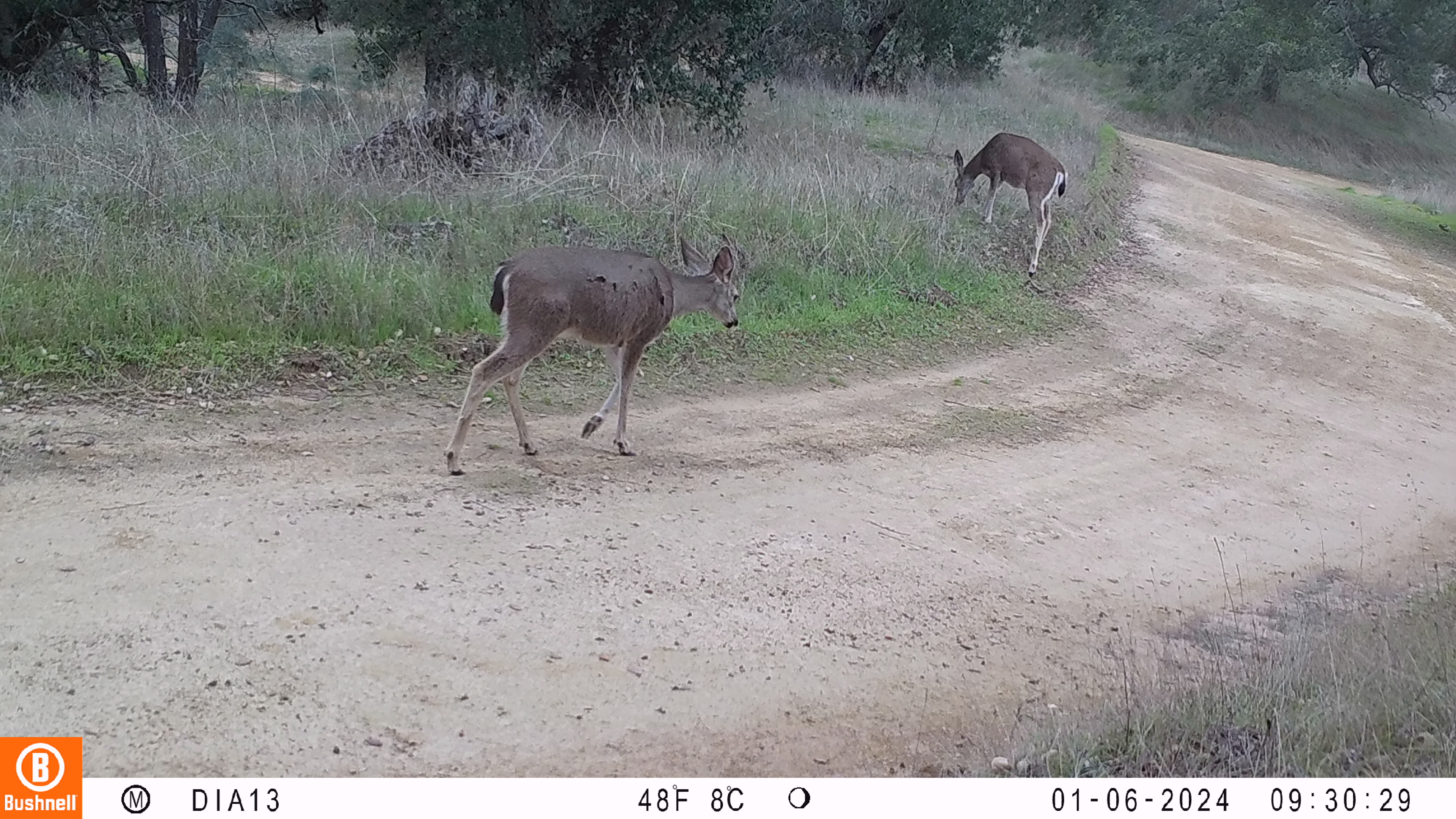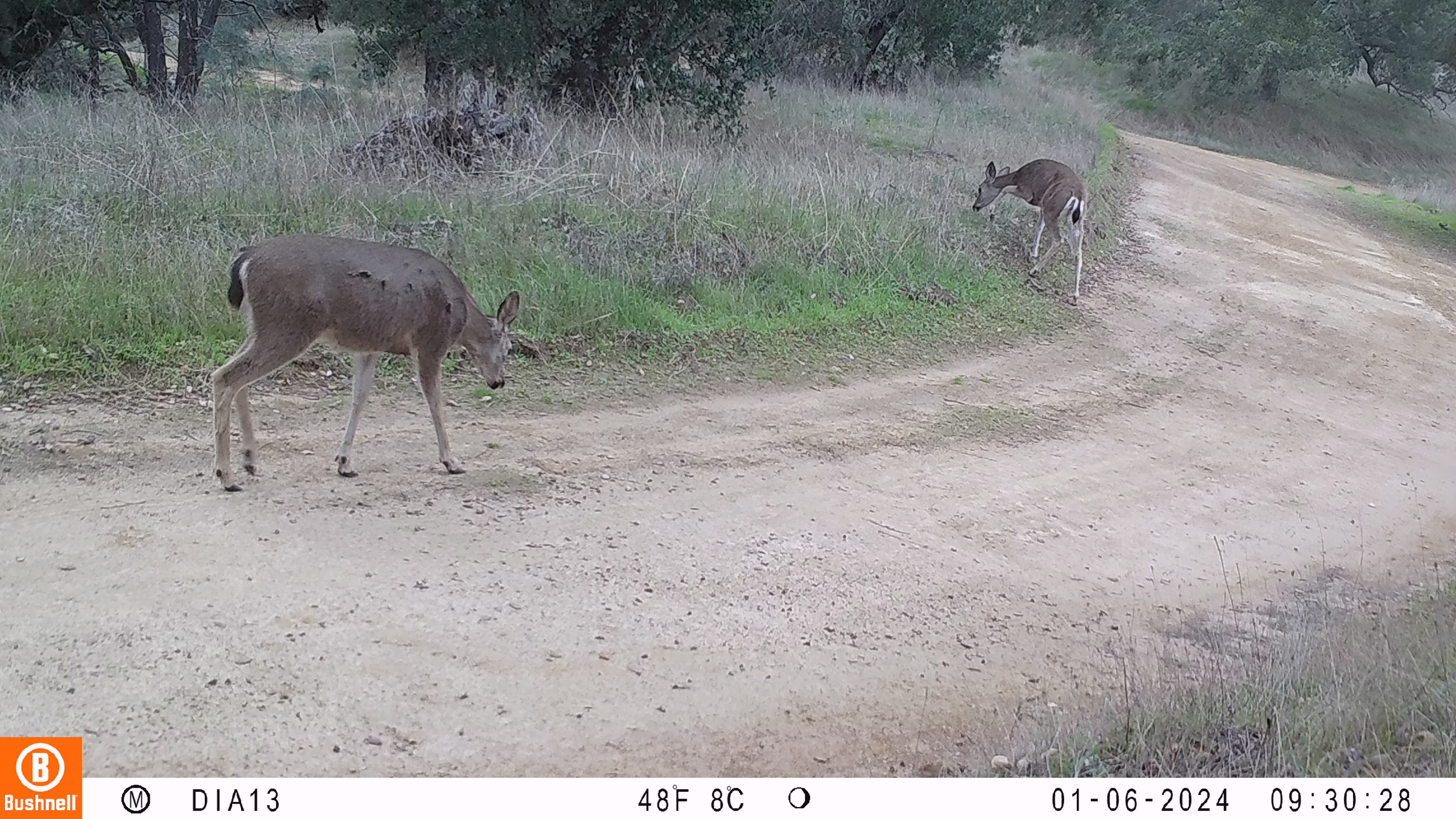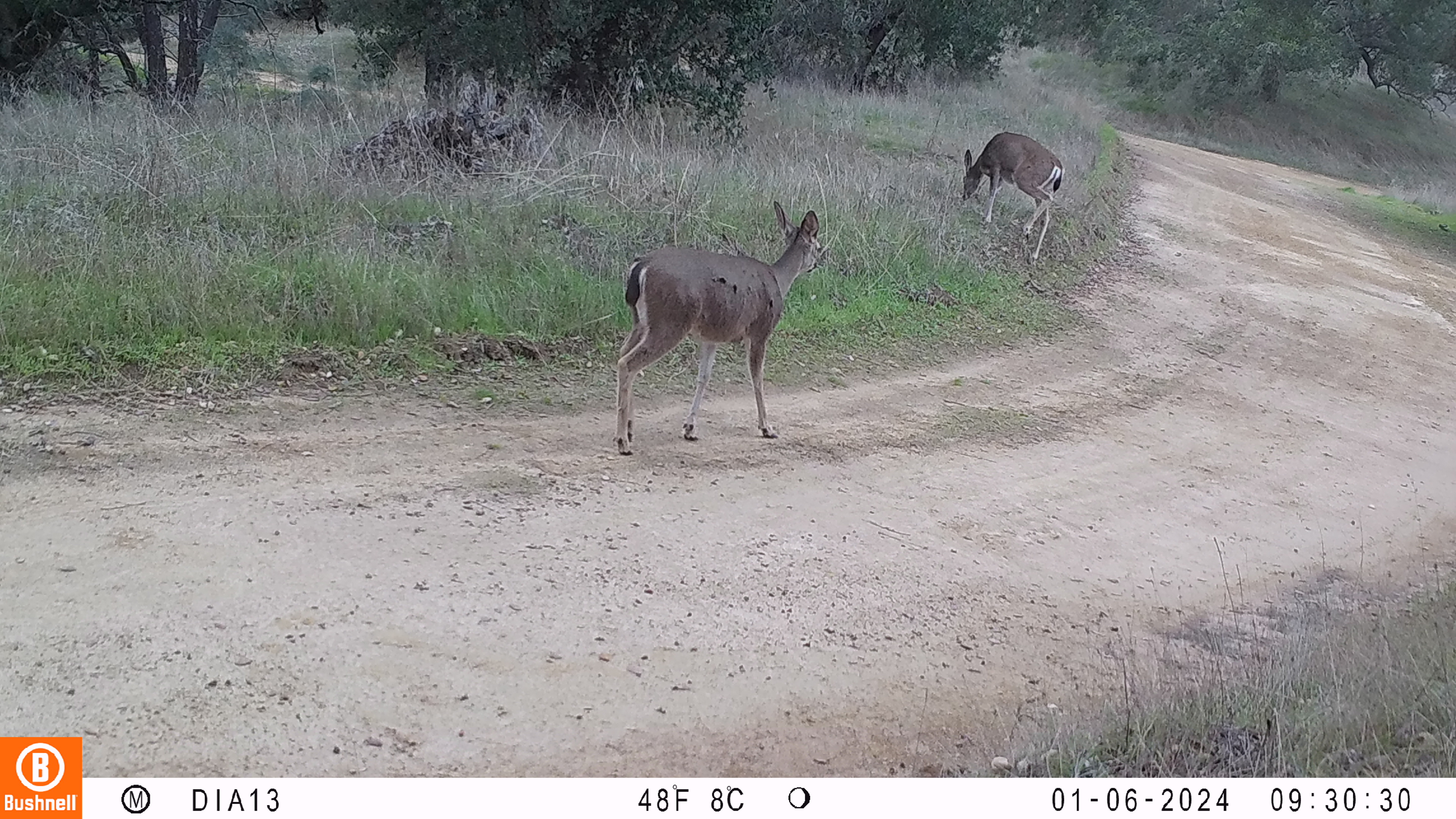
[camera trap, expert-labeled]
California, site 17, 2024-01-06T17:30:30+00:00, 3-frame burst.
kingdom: Animalia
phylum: Chordata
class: Mammalia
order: Artiodactyla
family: Cervidae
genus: Odocoileus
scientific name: Odocoileus hemionus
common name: mule deer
Mule deer (Odocoileus hemionus).